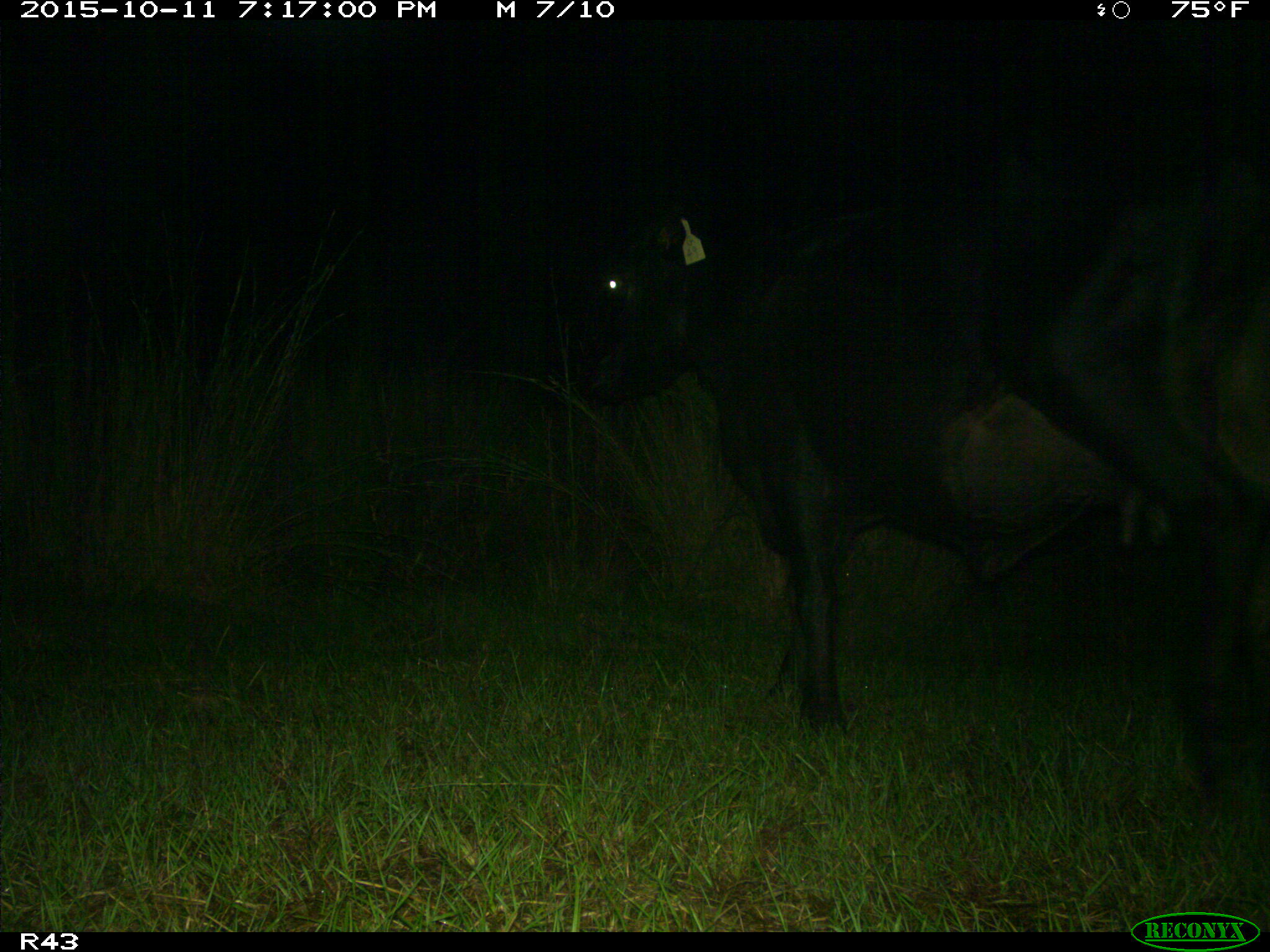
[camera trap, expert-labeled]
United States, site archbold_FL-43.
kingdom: Animalia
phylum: Chordata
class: Mammalia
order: Artiodactyla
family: Bovidae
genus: Bos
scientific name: Bos taurus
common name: domestic cow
Bos taurus (domestic cow).